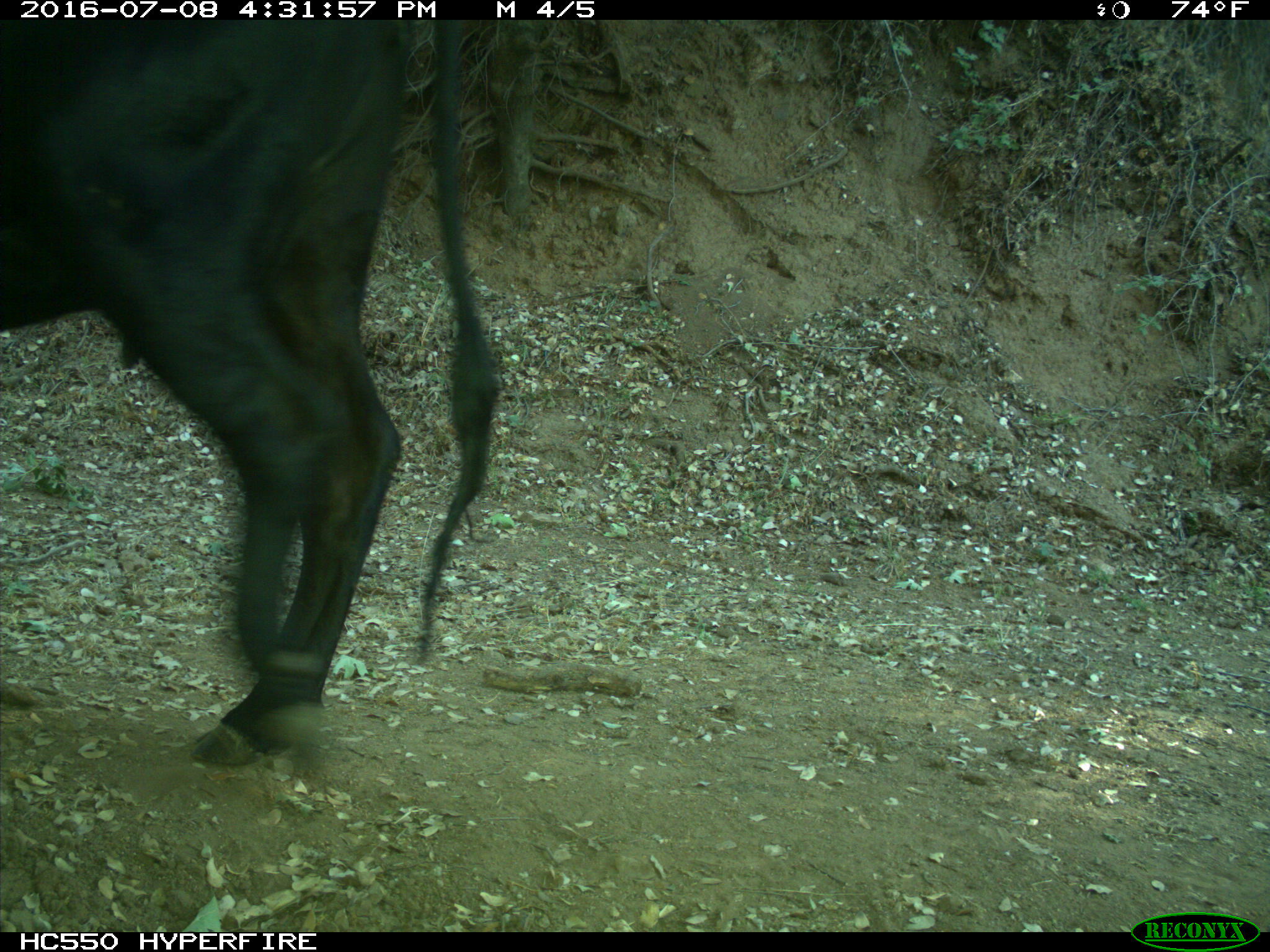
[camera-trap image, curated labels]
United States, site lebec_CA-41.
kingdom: Animalia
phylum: Chordata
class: Mammalia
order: Artiodactyla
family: Bovidae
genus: Bos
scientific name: Bos taurus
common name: domestic cow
Bos taurus (domestic cow).